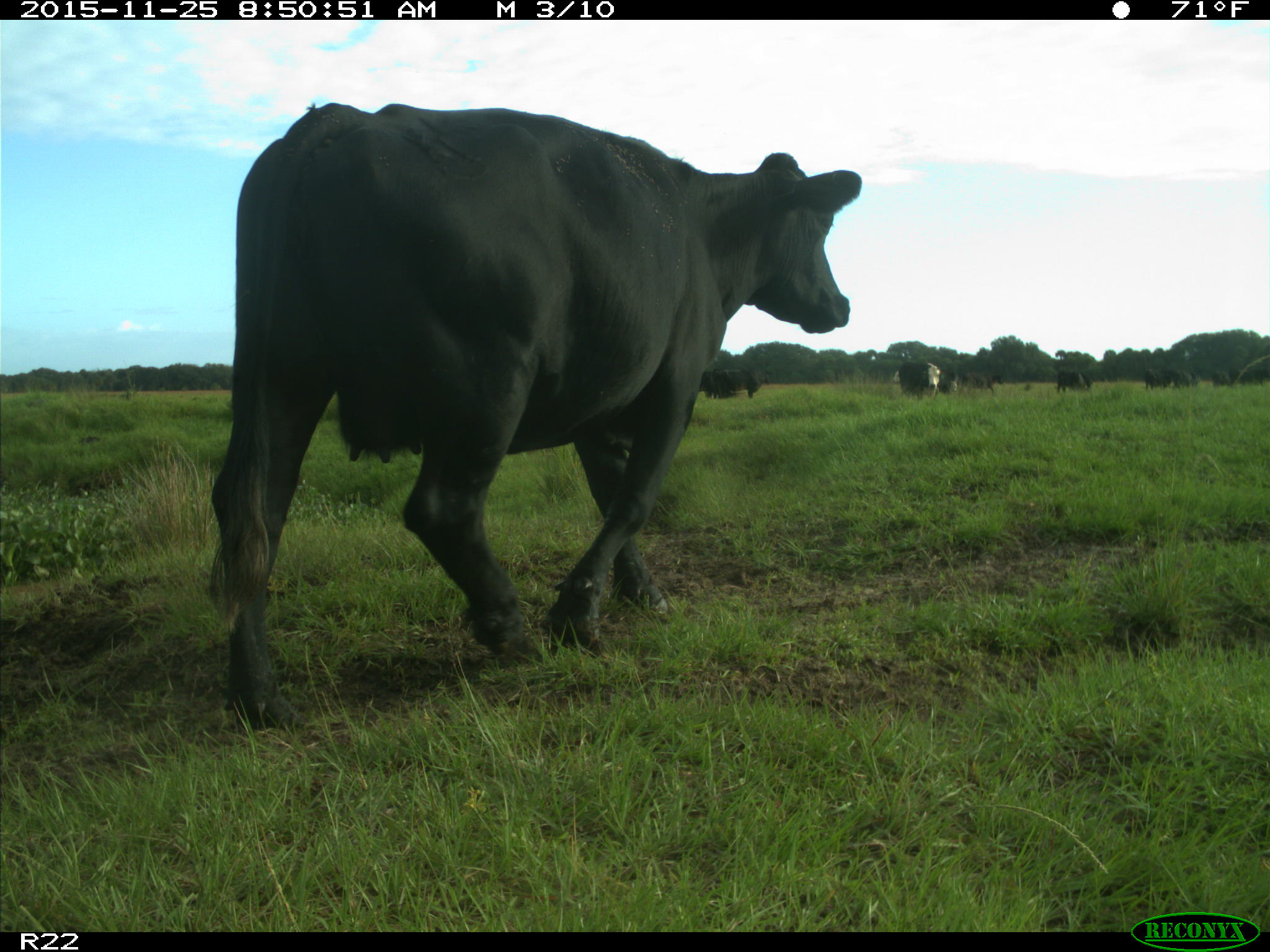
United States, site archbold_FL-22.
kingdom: Animalia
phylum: Chordata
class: Mammalia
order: Artiodactyla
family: Bovidae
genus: Bos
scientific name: Bos taurus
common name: domestic cow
Bos taurus (domestic cow).